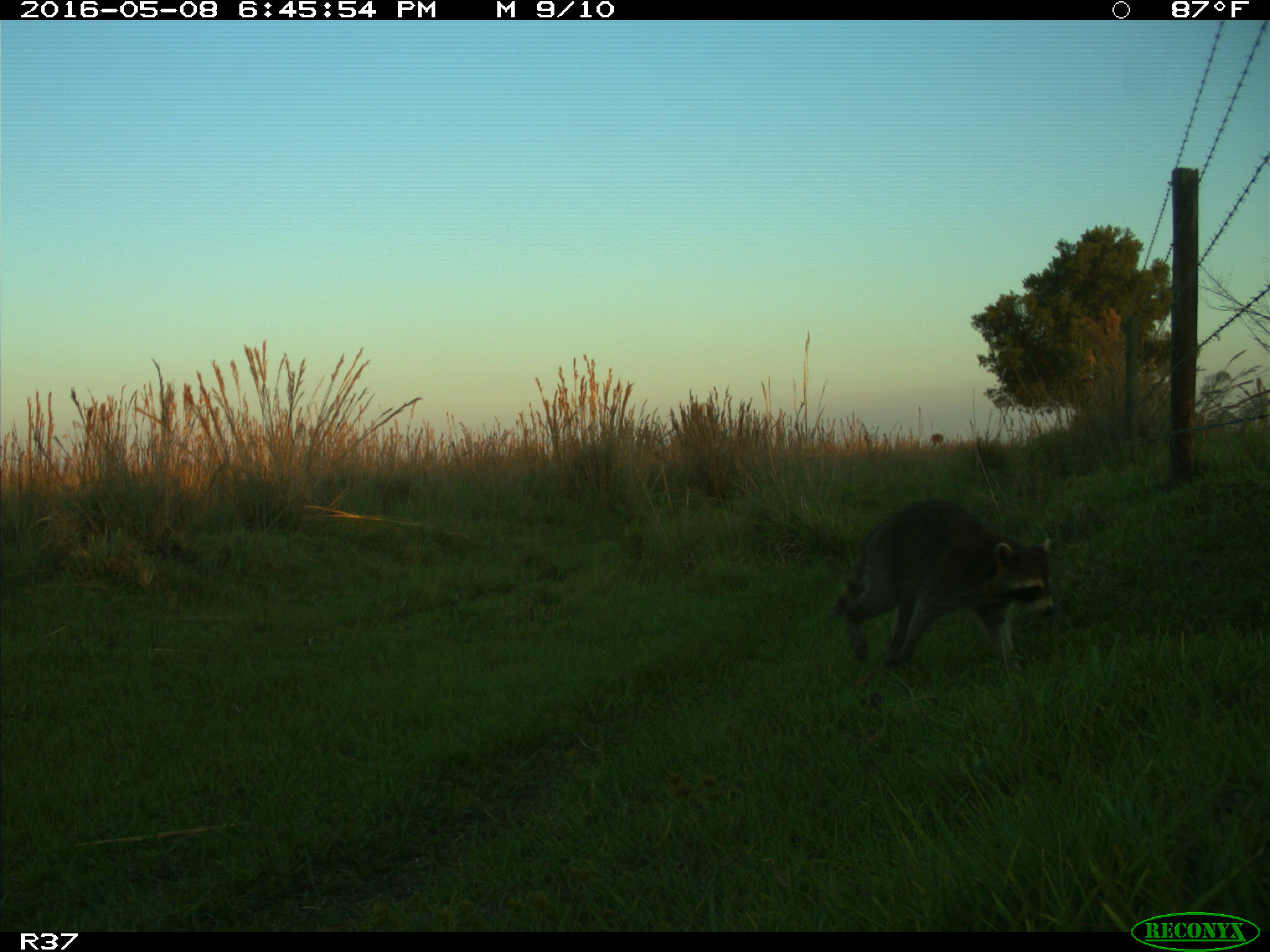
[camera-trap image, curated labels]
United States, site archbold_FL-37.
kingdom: Animalia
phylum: Chordata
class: Mammalia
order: Carnivora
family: Procyonidae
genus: Procyon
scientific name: Procyon lotor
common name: common raccoon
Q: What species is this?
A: Procyon lotor (common raccoon).